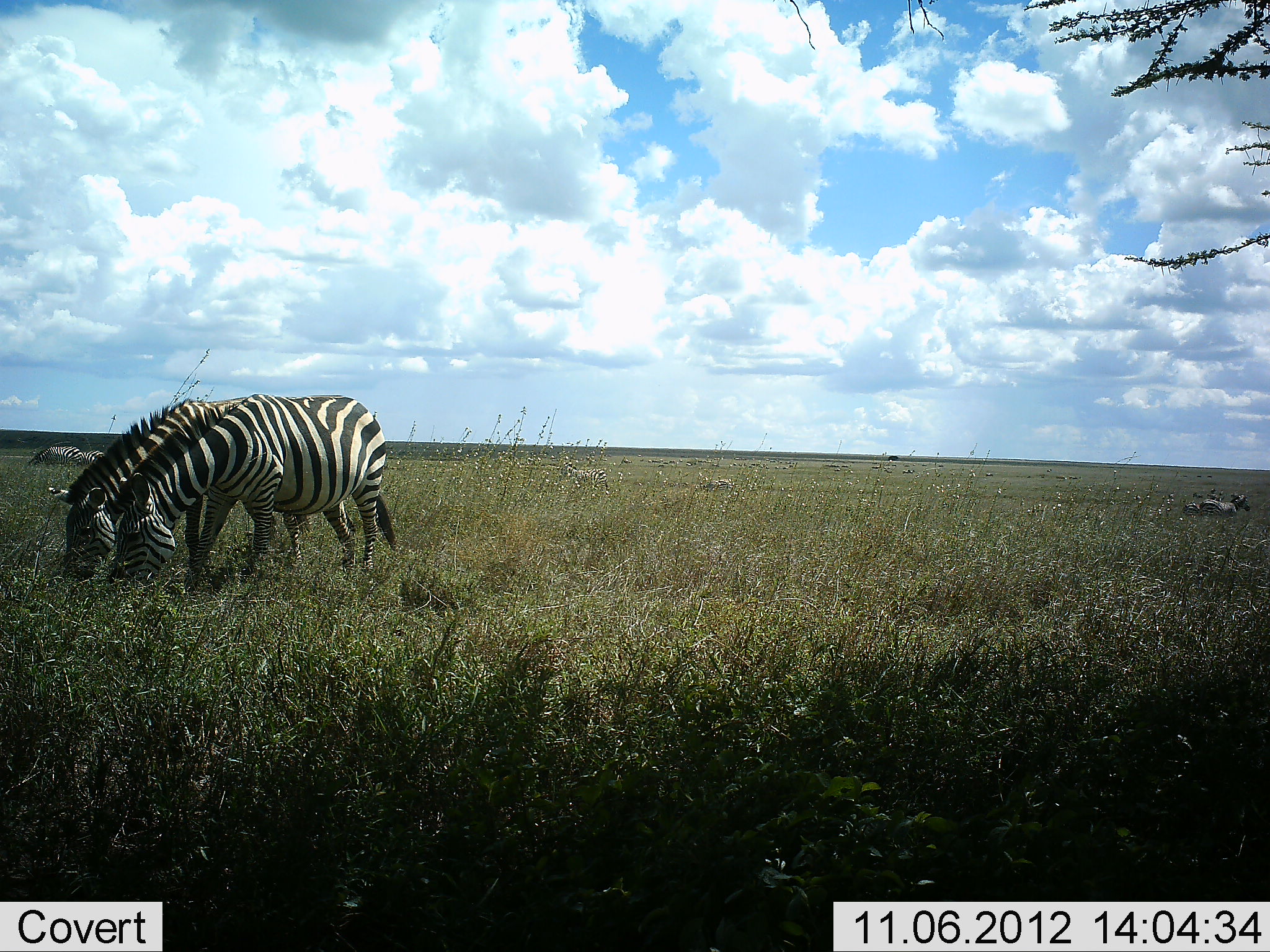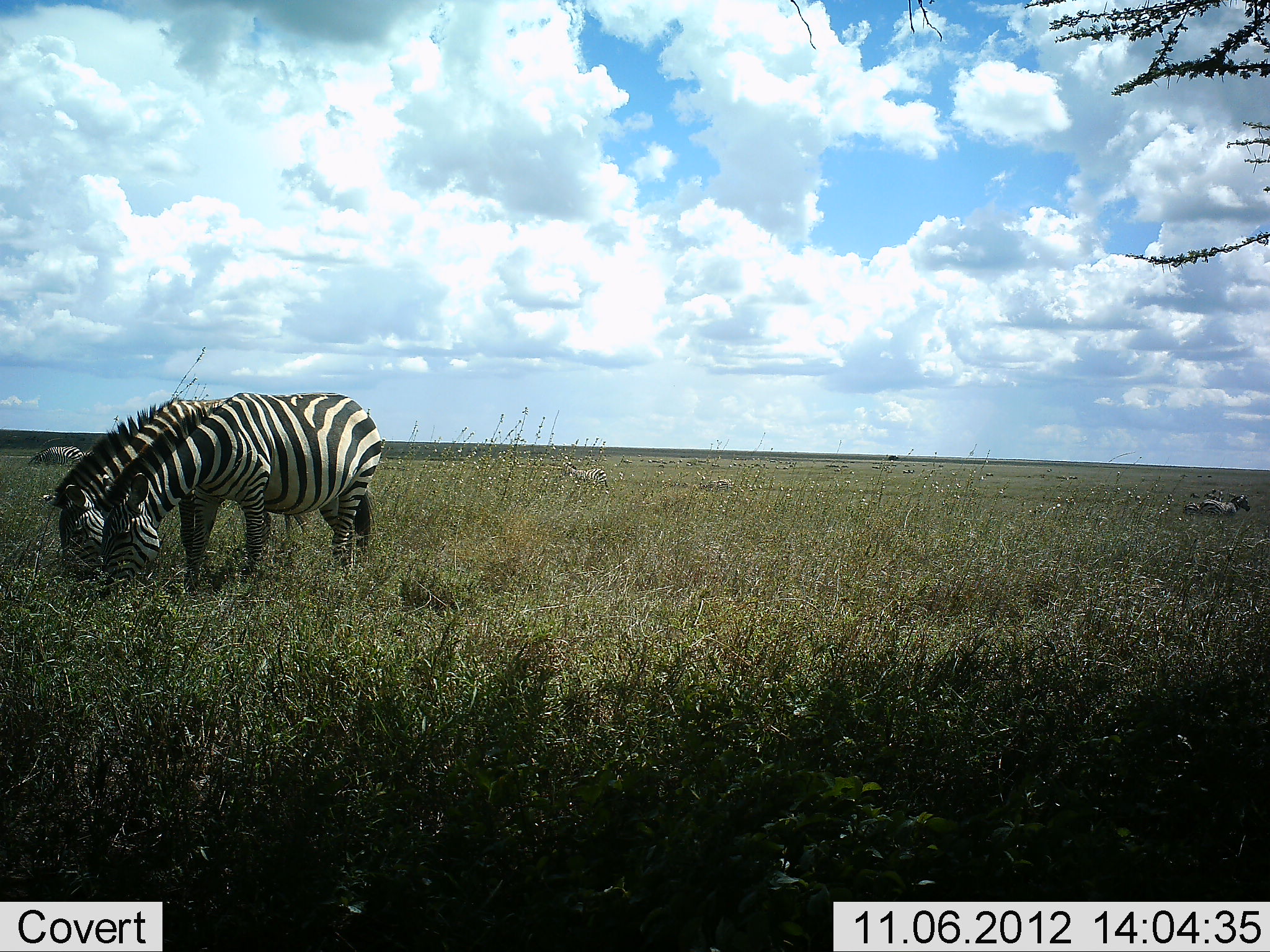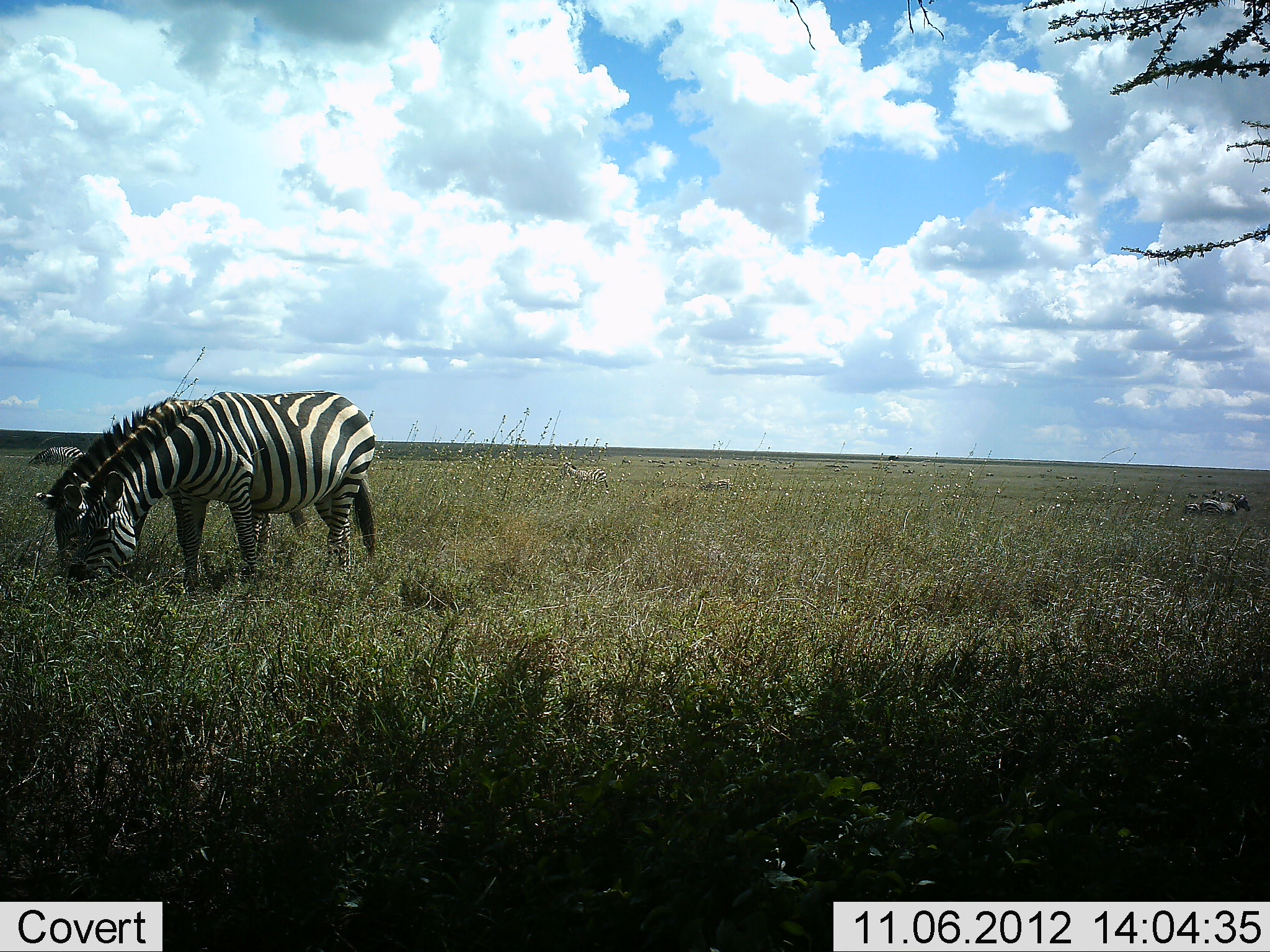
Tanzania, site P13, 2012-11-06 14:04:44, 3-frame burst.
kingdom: Animalia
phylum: Chordata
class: Mammalia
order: Perissodactyla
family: Equidae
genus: Equus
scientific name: Equus quagga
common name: plains zebra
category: zebra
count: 2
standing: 27%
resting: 0%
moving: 18%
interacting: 0%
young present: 0%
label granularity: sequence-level